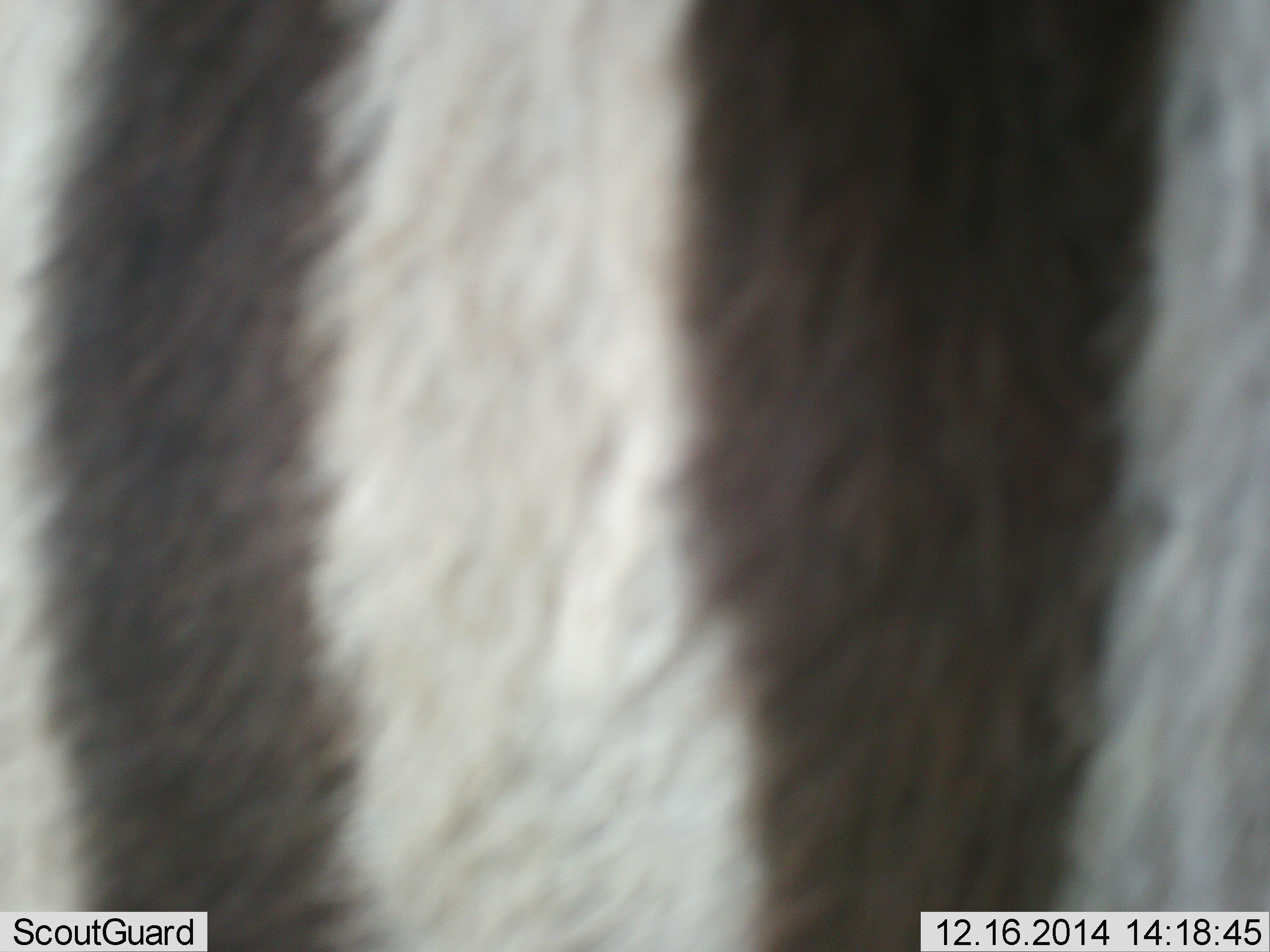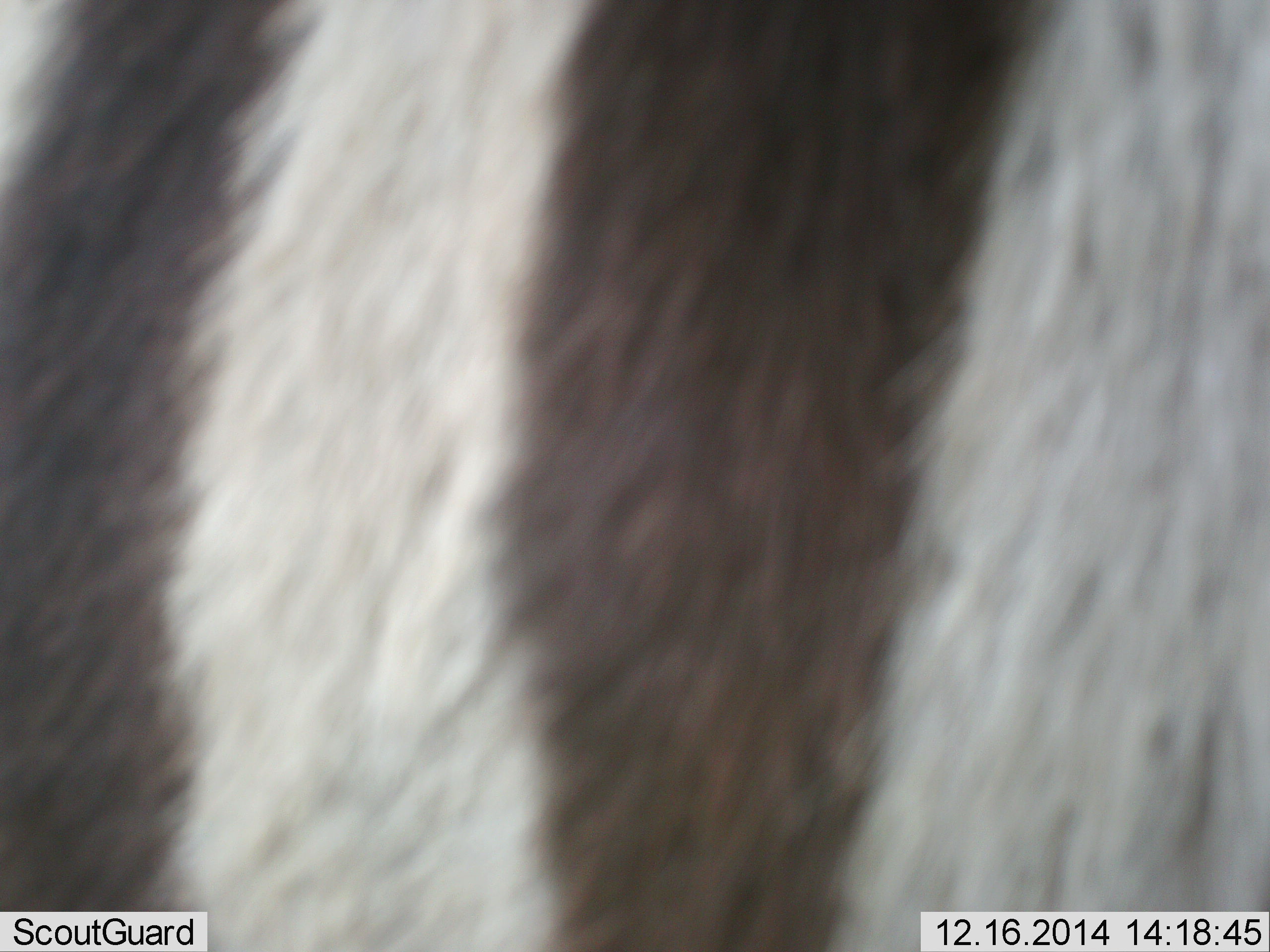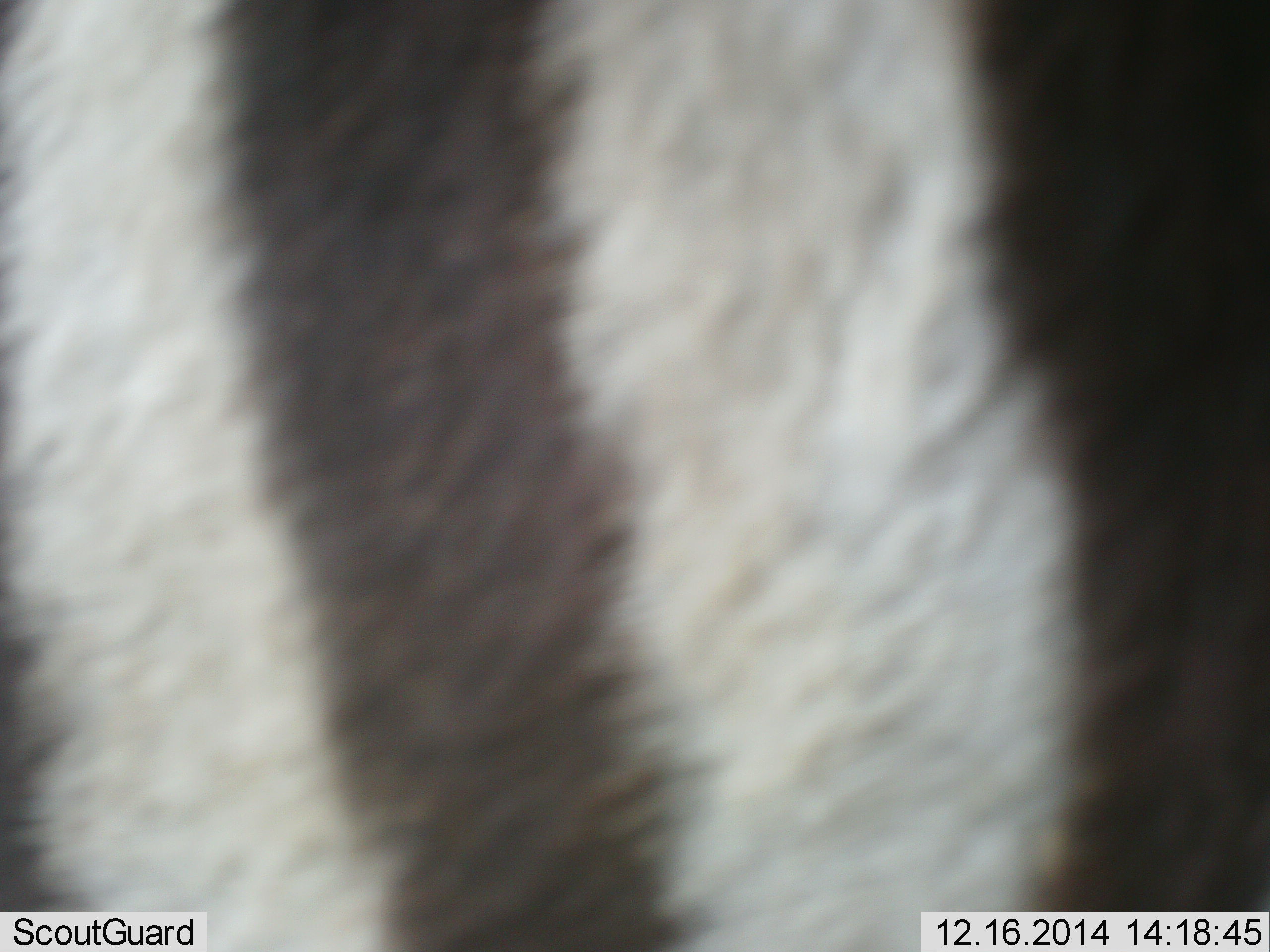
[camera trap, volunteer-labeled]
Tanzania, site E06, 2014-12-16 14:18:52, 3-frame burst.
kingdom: Animalia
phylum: Chordata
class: Mammalia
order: Perissodactyla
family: Equidae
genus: Equus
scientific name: Equus quagga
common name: plains zebra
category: zebra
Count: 1.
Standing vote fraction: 90%.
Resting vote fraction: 0%.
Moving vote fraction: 20%.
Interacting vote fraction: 0%.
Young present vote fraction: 0%.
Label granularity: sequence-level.